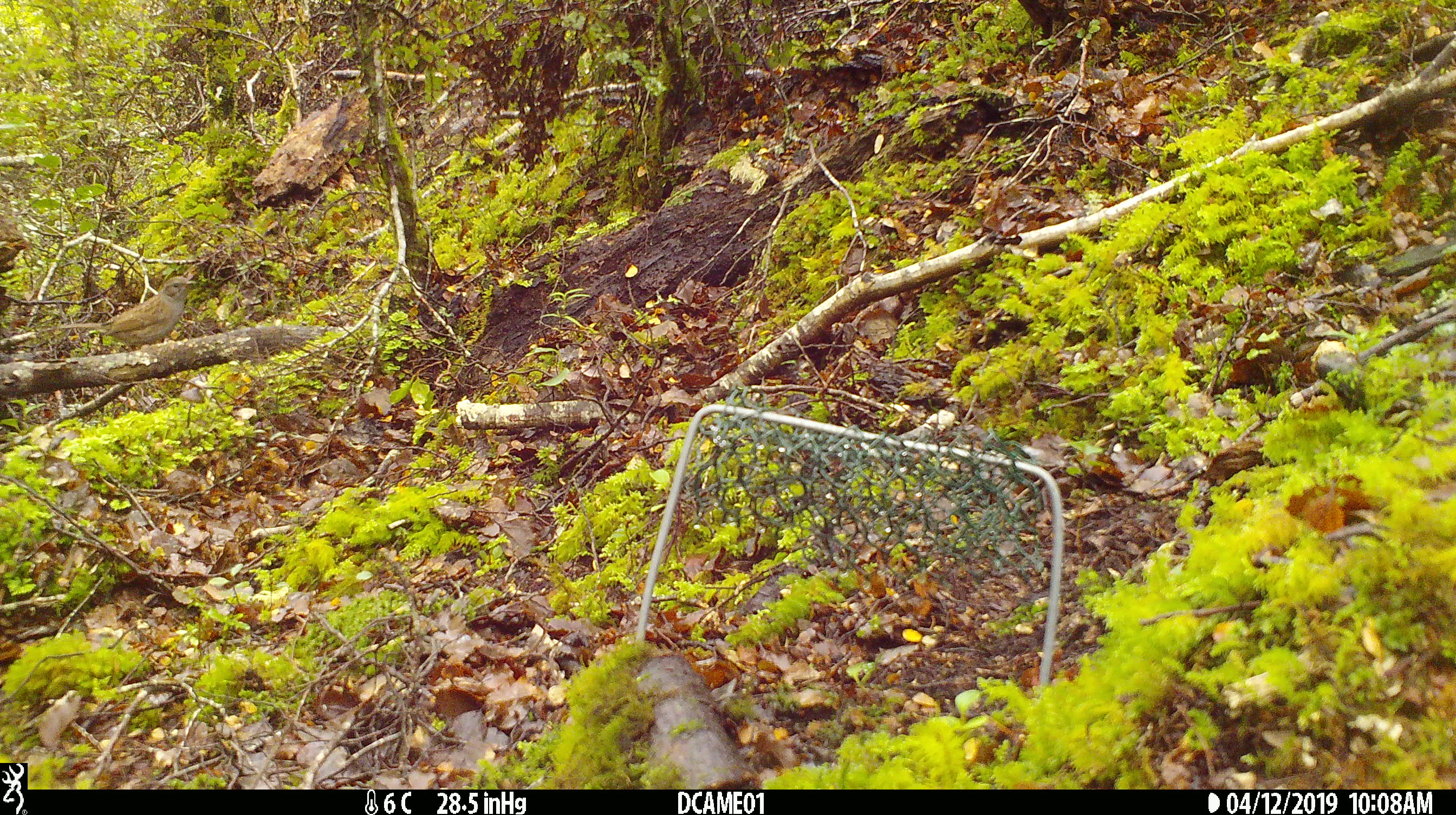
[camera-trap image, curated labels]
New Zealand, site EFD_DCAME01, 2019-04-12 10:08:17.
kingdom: Animalia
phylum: Chordata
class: Aves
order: Passeriformes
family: Prunellidae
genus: Prunella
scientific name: Prunella modularis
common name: dunnock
Dunnock (Prunella modularis).